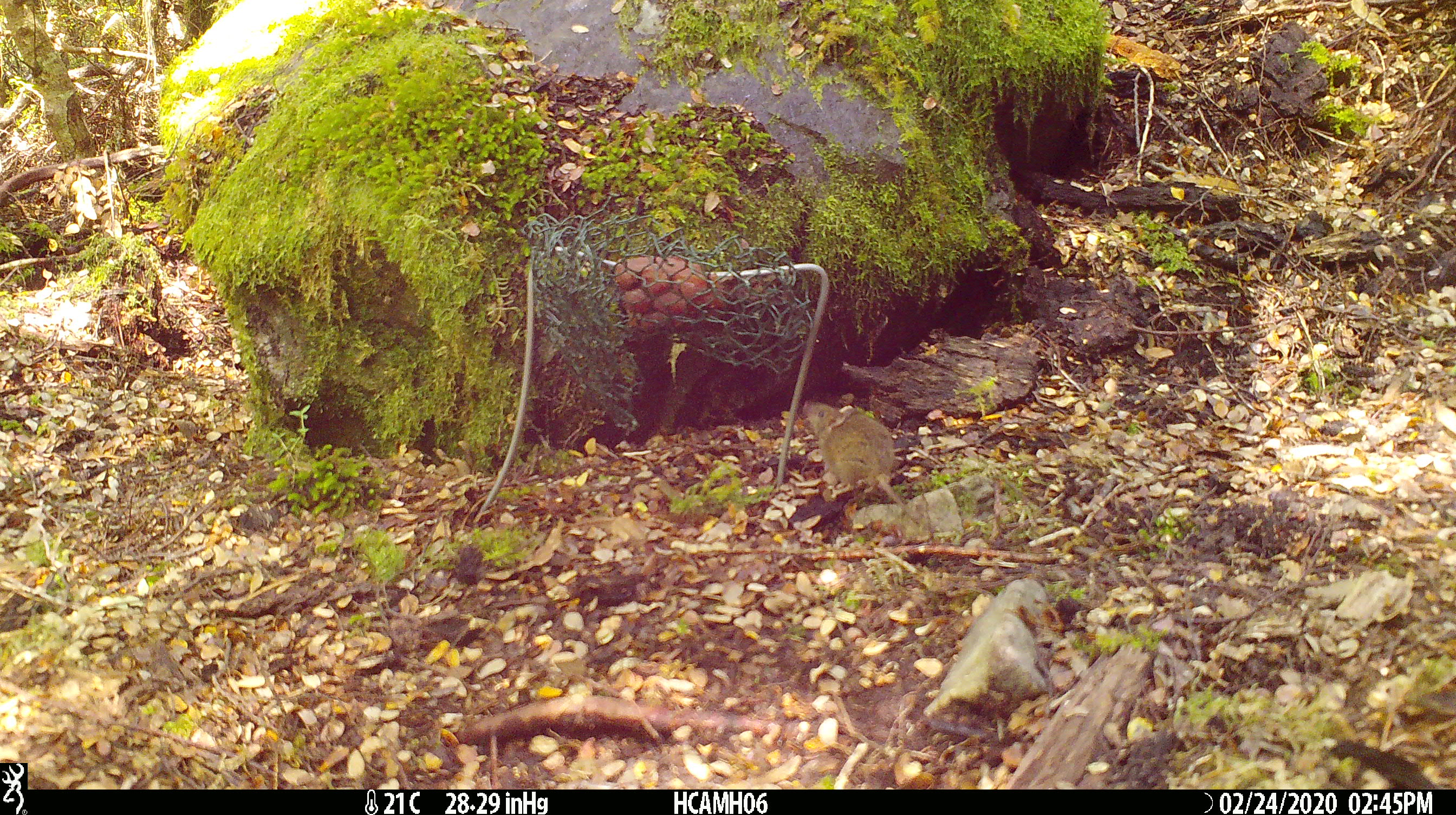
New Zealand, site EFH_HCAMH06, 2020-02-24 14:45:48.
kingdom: Animalia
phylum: Chordata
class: Mammalia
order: Rodentia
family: Muridae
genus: Mus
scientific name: Mus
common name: mouse